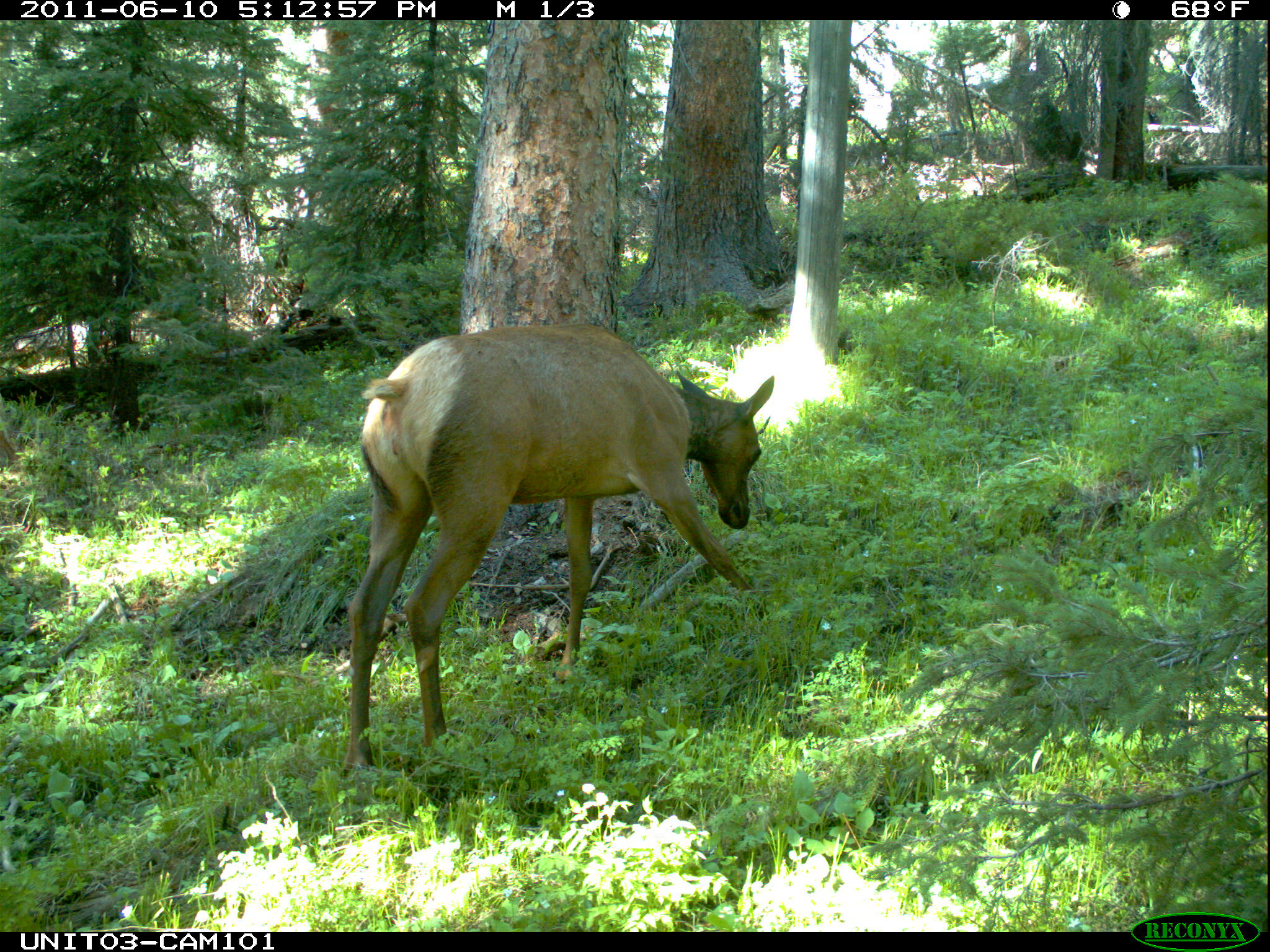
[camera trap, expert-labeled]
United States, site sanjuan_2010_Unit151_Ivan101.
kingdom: Animalia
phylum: Chordata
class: Mammalia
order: Artiodactyla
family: Cervidae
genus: Cervus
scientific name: Cervus elaphus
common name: red deer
Cervus elaphus (red deer).